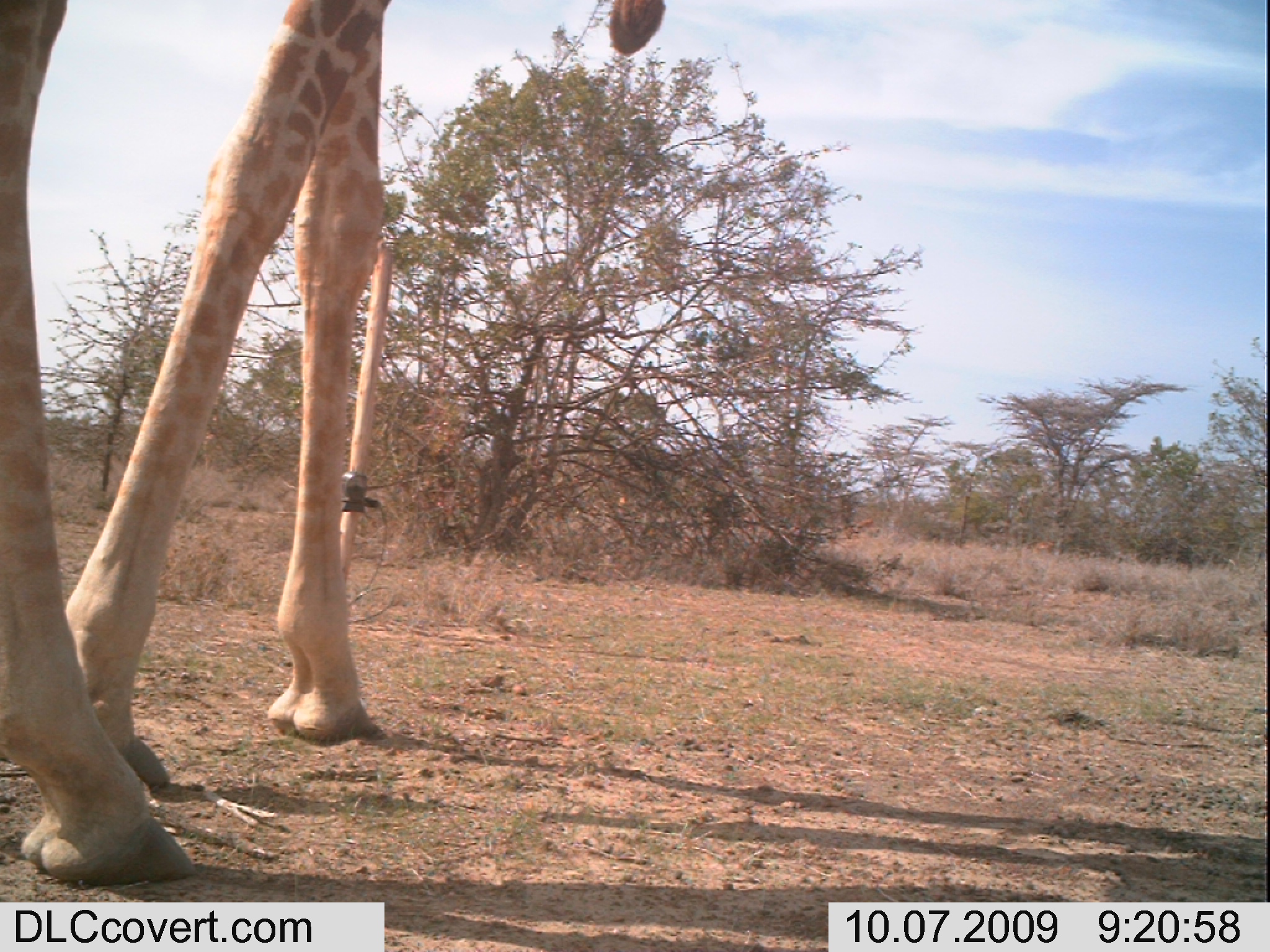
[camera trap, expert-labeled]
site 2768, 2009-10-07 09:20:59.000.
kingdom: Animalia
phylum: Chordata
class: Mammalia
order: Artiodactyla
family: Giraffidae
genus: Giraffa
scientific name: Giraffa camelopardalis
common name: giraffe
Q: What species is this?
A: Giraffa camelopardalis (giraffe).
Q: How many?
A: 1.